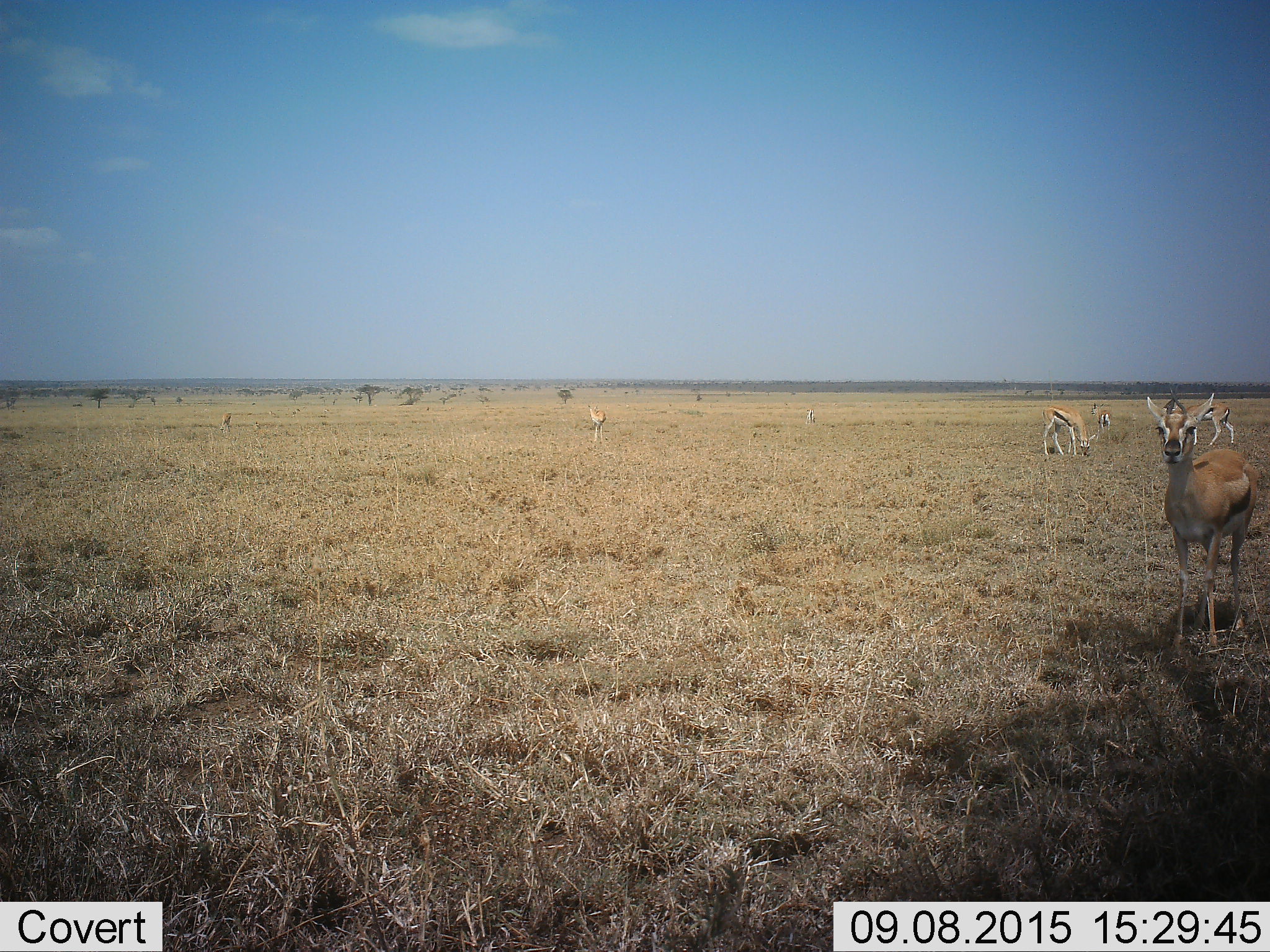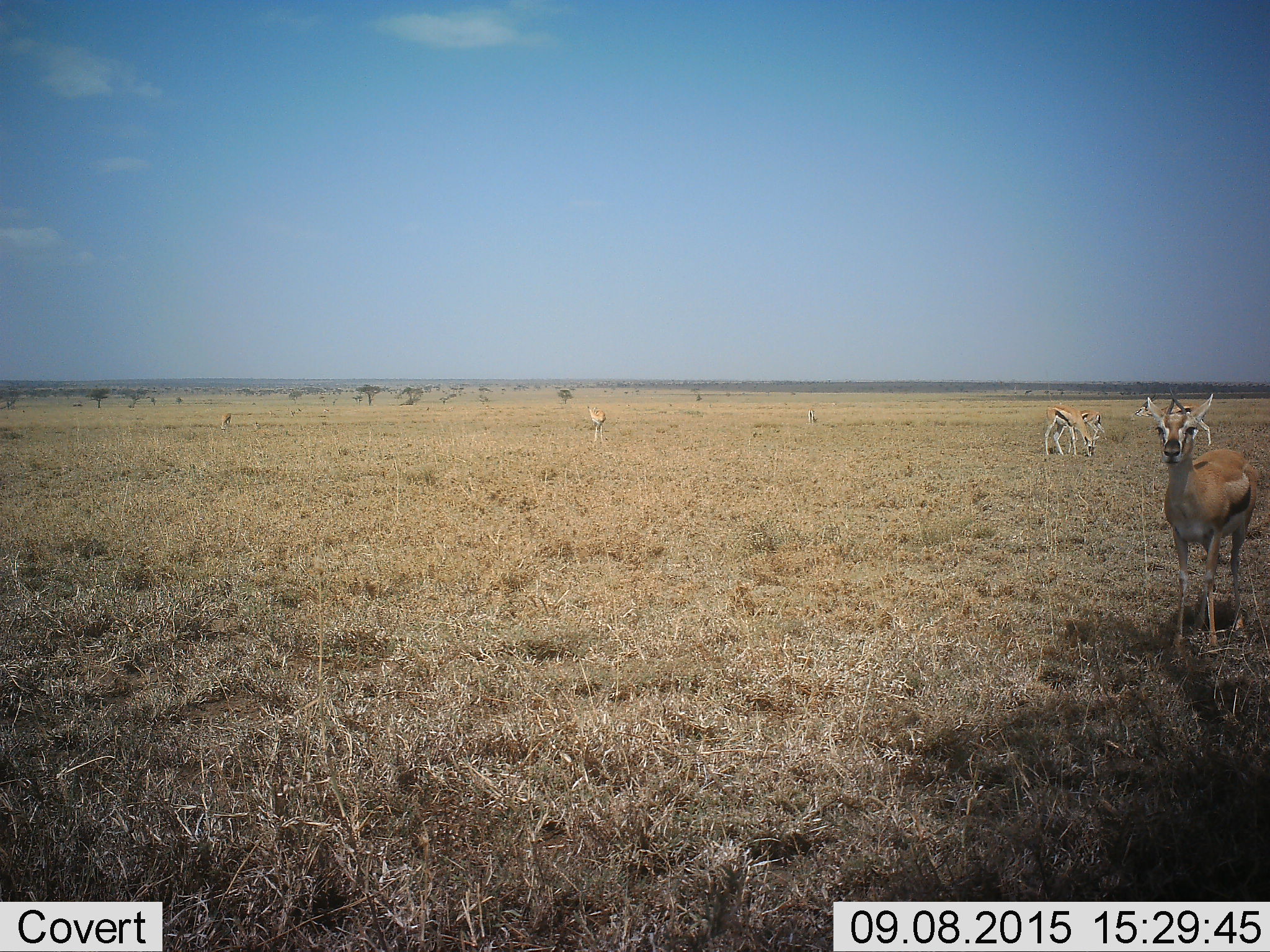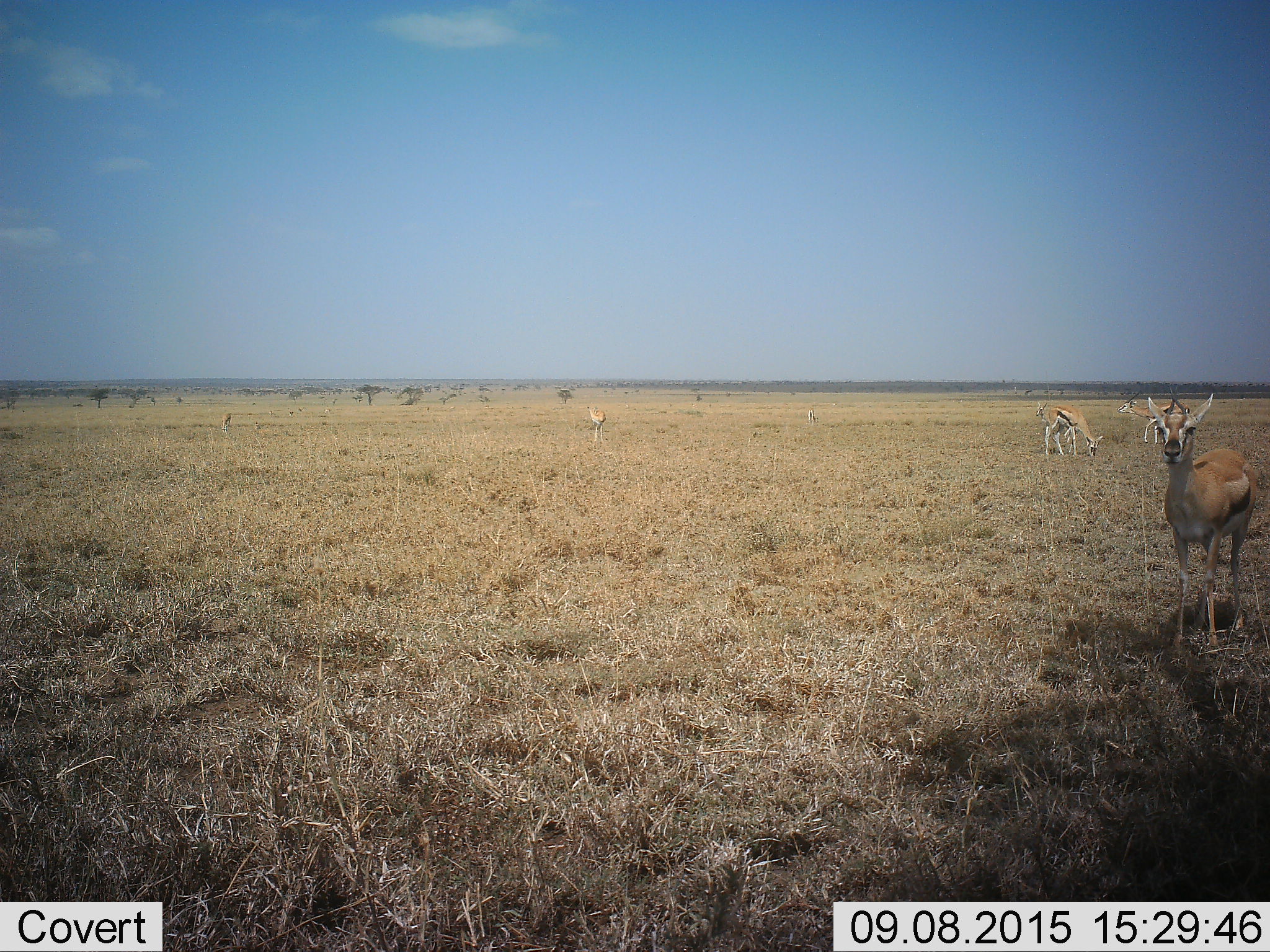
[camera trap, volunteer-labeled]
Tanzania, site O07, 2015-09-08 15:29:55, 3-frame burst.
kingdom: Animalia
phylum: Chordata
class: Mammalia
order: Artiodactyla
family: Bovidae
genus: Eudorcas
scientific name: Eudorcas thomsonii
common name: thomson's gazelle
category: gazellethomsons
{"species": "gazellethomsons (thomson's gazelle) (Eudorcas thomsonii)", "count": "8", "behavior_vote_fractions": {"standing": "78%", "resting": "0%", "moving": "56%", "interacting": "0%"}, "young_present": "0%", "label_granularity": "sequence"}